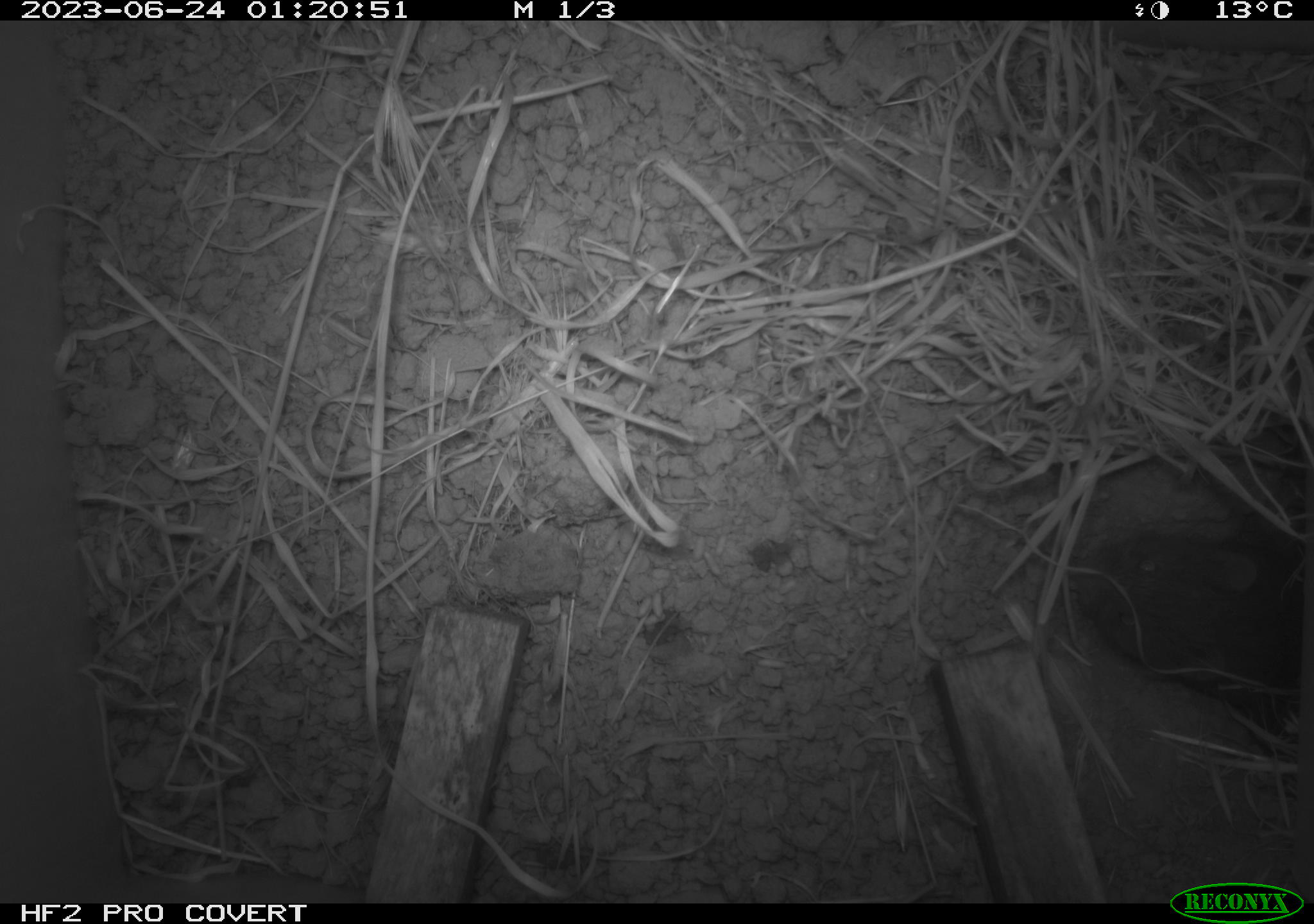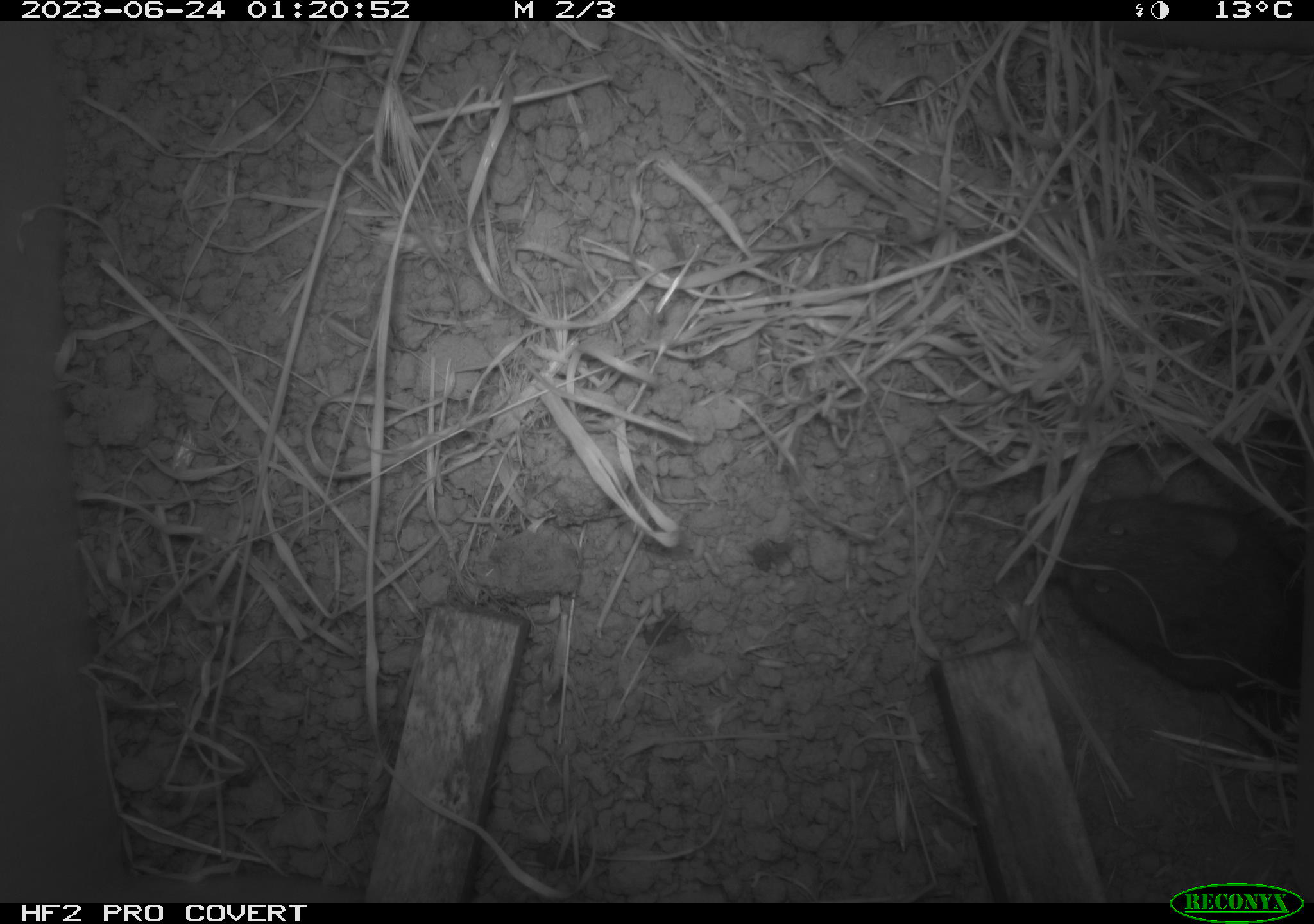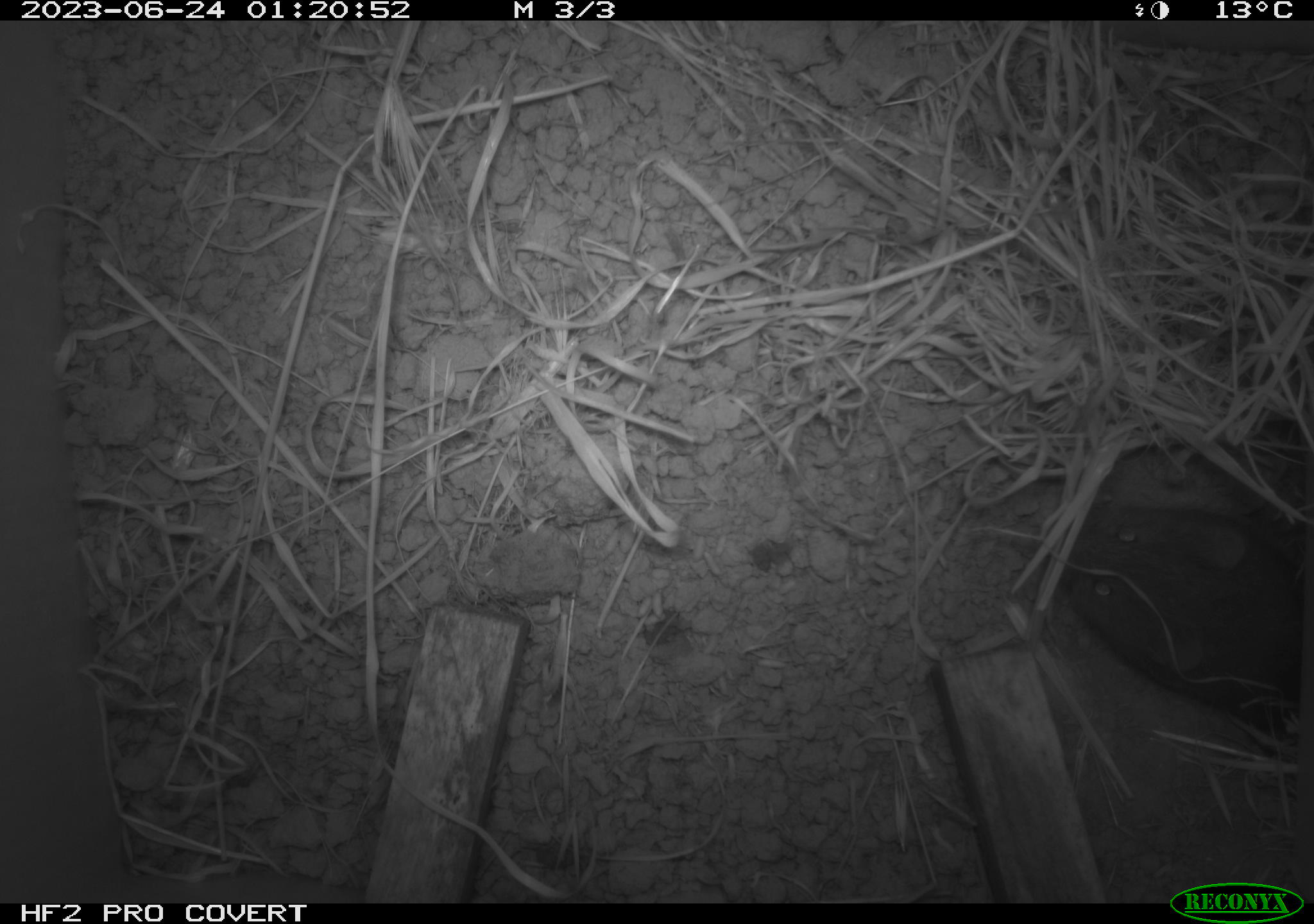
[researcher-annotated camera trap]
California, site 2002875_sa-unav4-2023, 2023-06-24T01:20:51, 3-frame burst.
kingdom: Animalia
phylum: Chordata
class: Mammalia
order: Rodentia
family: Cricetidae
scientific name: Arvicolinae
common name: voles, lemmings, and muskrats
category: arvicolinae subfamily